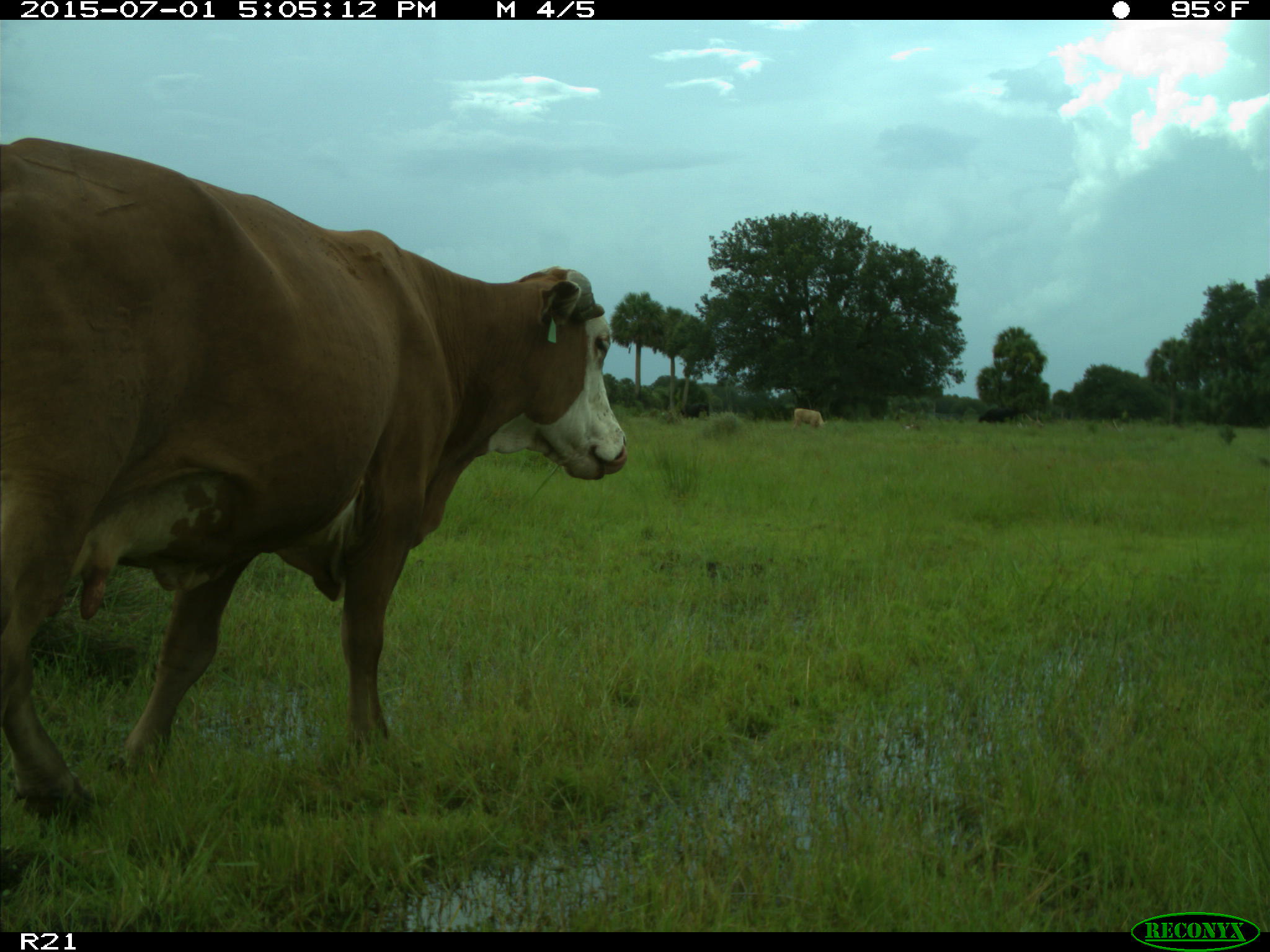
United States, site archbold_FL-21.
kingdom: Animalia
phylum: Chordata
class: Mammalia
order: Artiodactyla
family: Bovidae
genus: Bos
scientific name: Bos taurus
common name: domestic cow